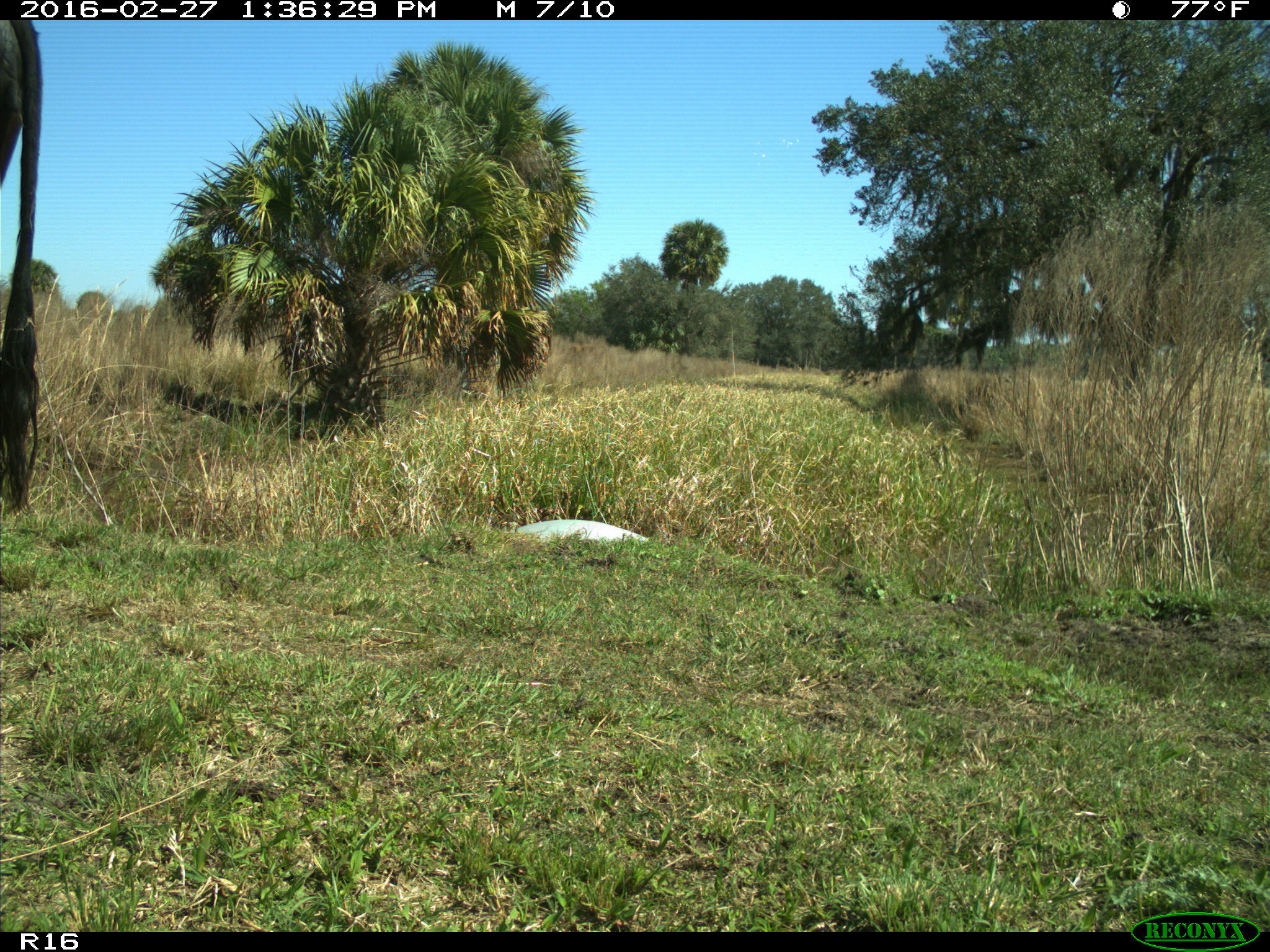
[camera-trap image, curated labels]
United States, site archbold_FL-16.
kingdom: Animalia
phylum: Chordata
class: Mammalia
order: Artiodactyla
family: Bovidae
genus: Bos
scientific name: Bos taurus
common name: domestic cow